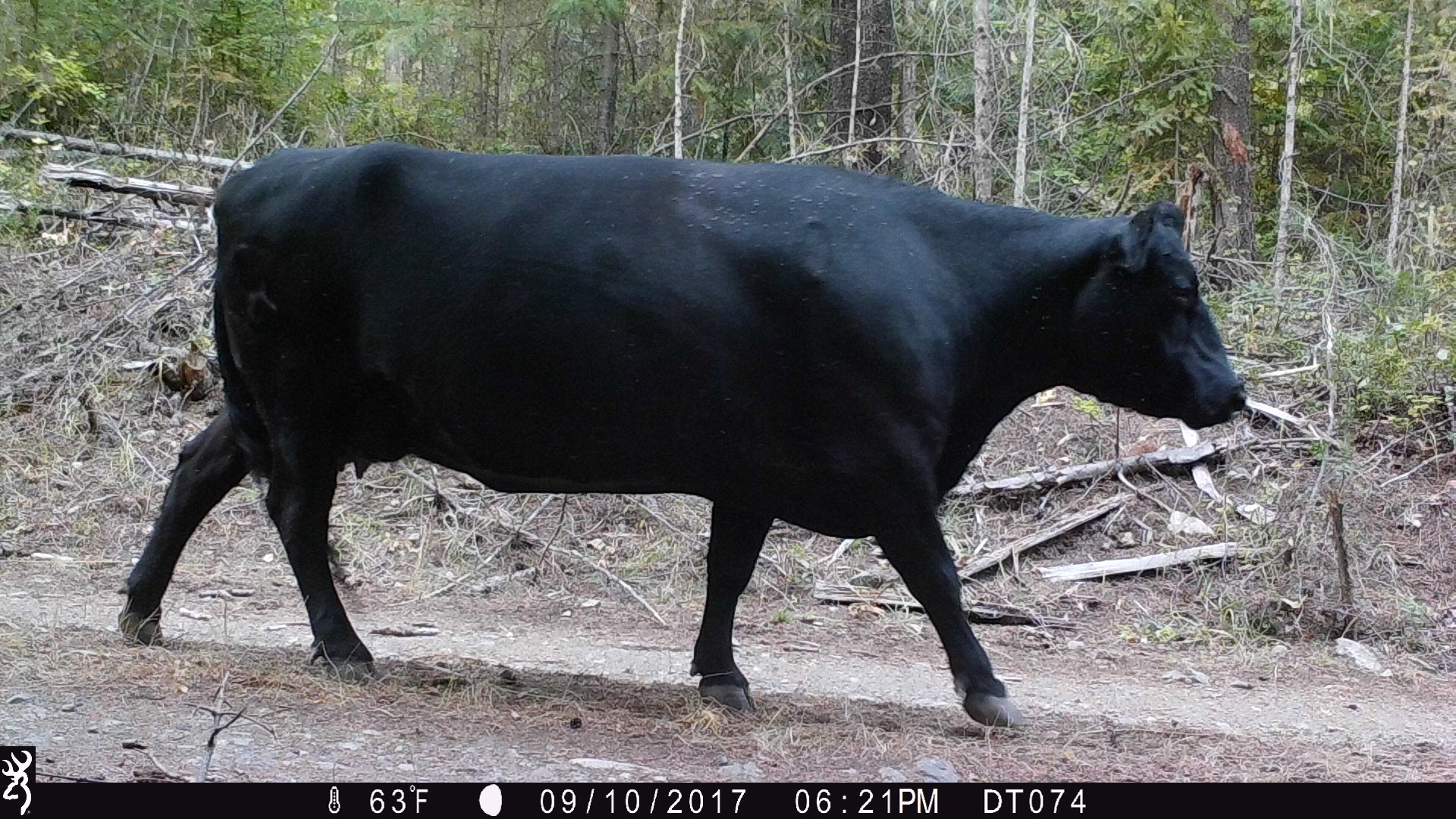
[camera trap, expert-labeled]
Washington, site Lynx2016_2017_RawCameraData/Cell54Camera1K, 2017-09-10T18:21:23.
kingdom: Animalia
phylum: Chordata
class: Mammalia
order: Artiodactyla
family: Bovidae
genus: Bos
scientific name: Bos taurus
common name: domestic cattle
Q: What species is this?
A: Domestic cattle (Bos taurus).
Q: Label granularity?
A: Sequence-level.